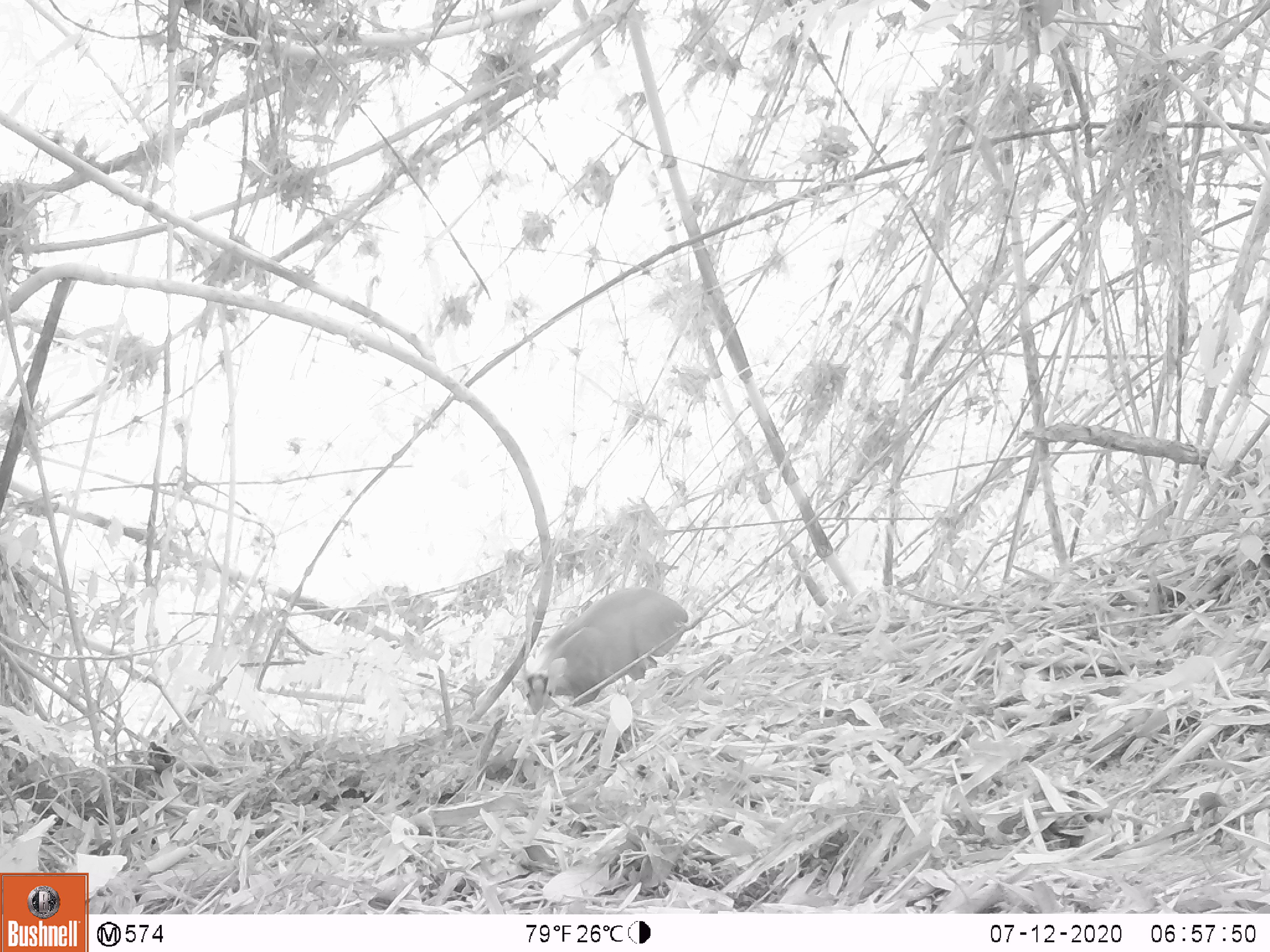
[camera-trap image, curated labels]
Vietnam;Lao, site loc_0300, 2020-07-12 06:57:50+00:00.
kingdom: Animalia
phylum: Chordata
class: Mammalia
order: Artiodactyla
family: Cervidae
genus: Muntiacus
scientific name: Muntiacus rooseveltorum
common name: roosevelt's muntjac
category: roosevelts muntjac group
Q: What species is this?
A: Roosevelts muntjac group (roosevelt's muntjac) (Muntiacus rooseveltorum).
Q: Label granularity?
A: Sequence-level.